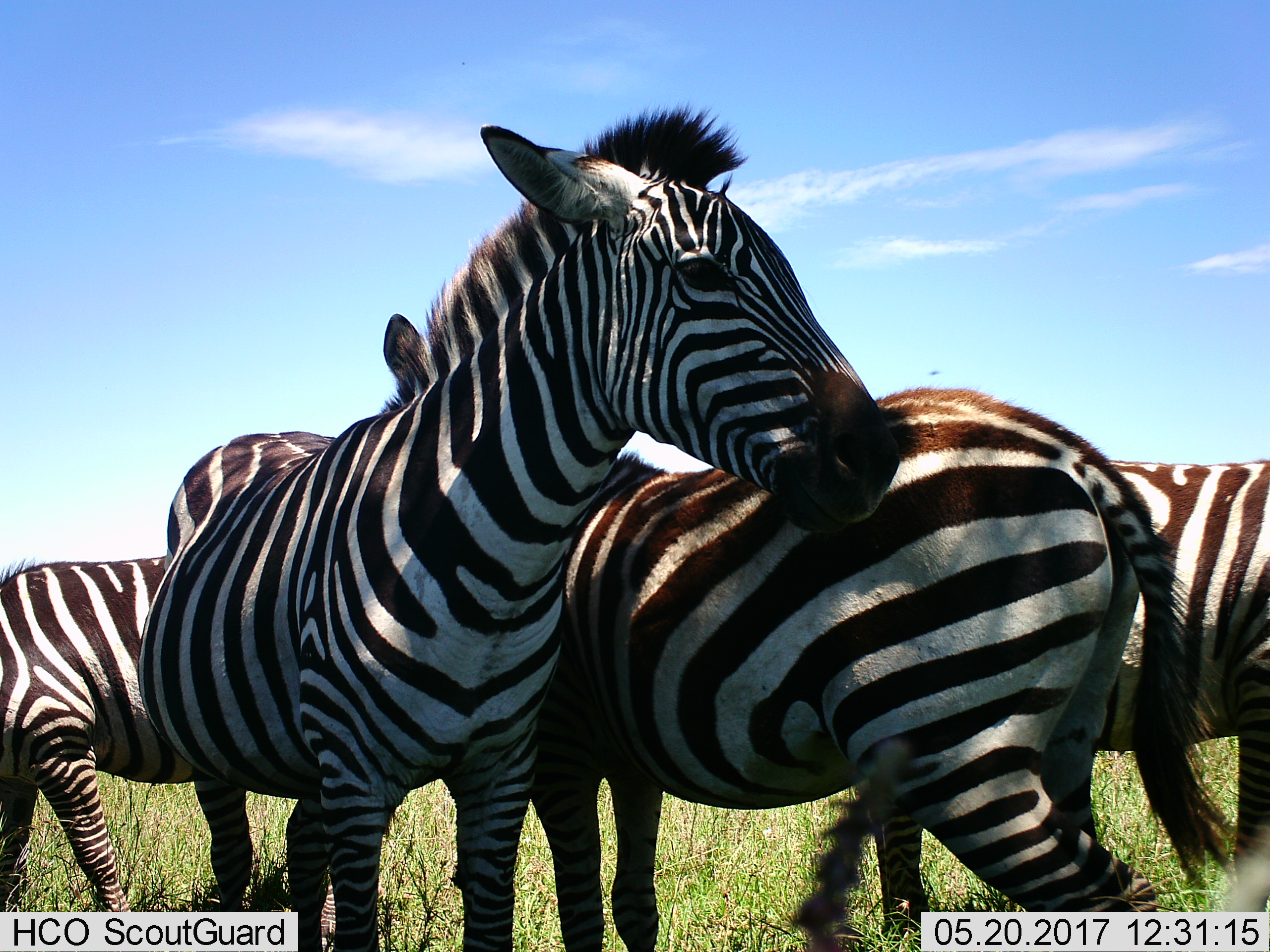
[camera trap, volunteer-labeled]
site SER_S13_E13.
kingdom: Animalia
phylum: Chordata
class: Mammalia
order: Perissodactyla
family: Equidae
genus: Equus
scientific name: Equus quagga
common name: plains zebra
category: zebraplains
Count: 4.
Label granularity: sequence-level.